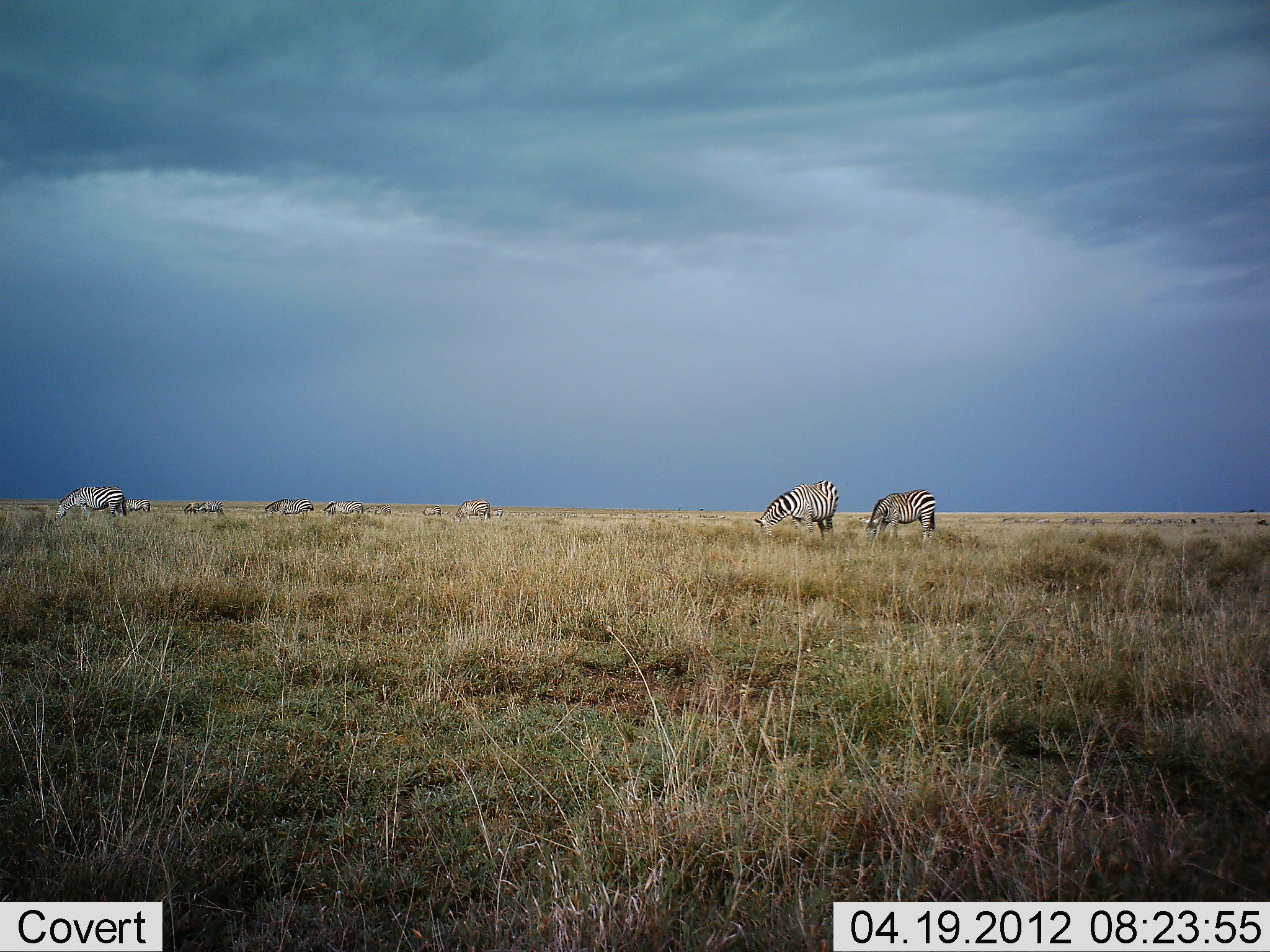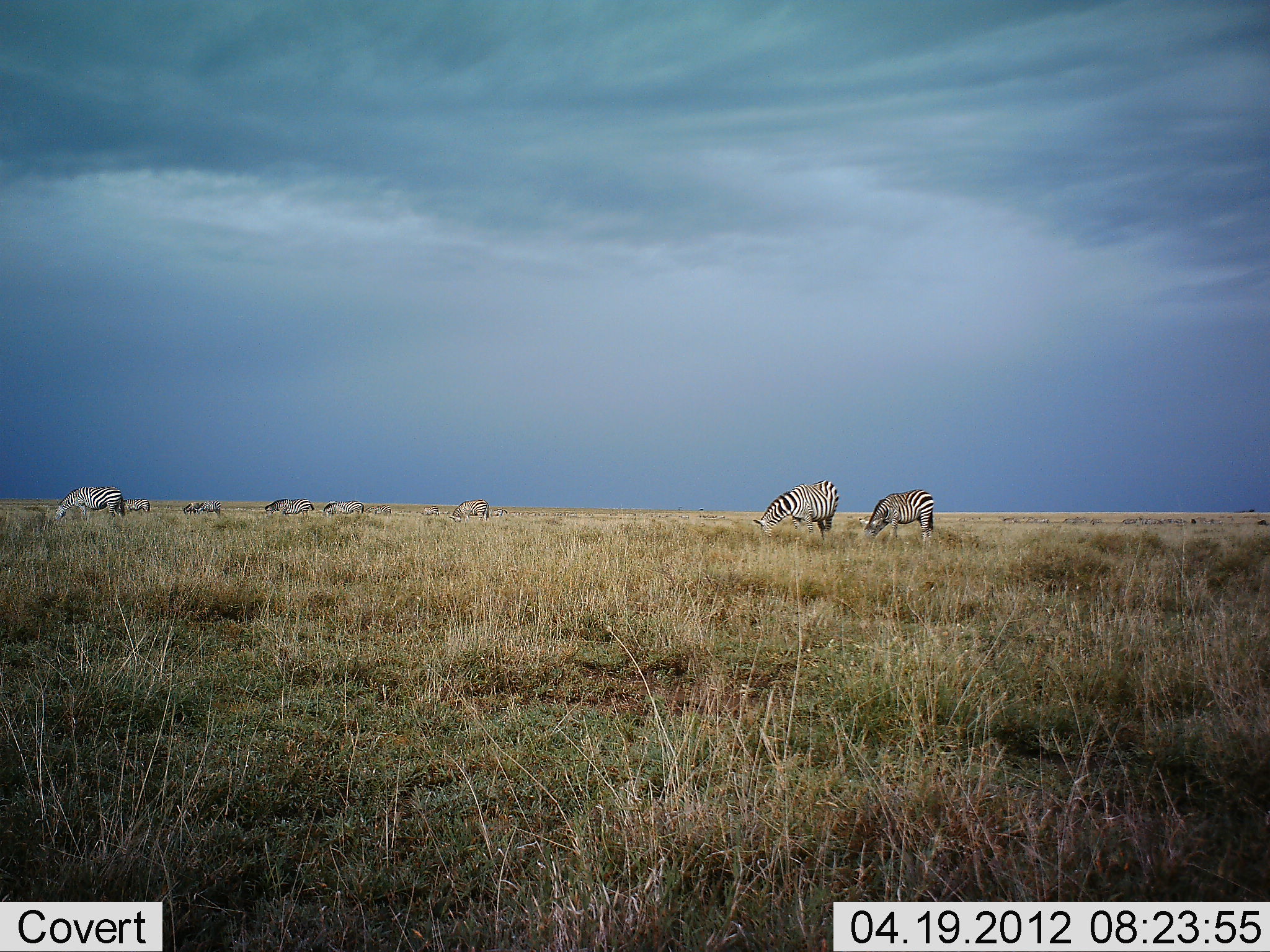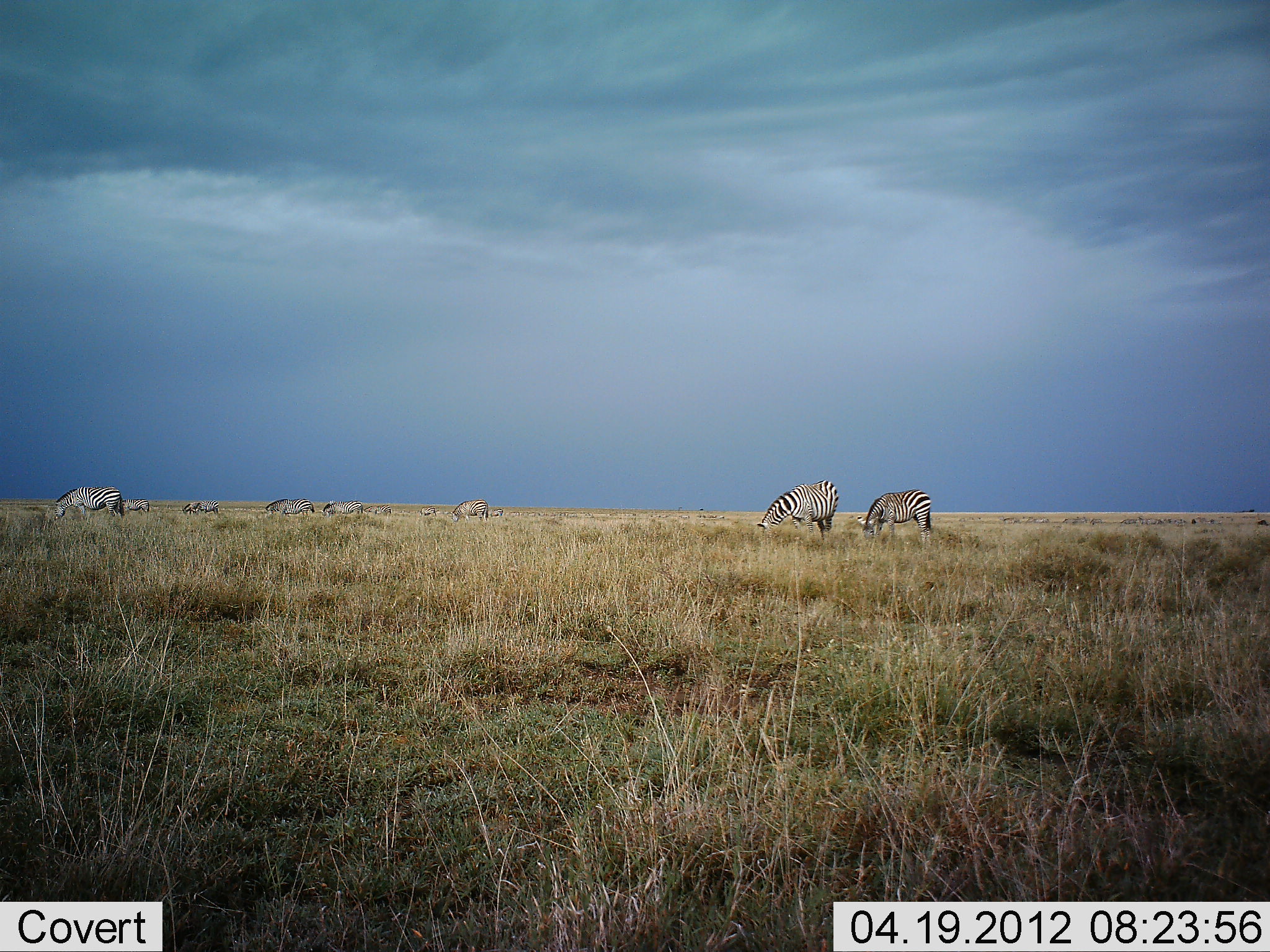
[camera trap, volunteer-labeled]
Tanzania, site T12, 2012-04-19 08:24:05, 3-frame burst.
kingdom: Animalia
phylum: Chordata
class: Mammalia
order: Perissodactyla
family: Equidae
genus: Equus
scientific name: Equus quagga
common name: plains zebra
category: zebra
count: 10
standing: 47%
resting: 0%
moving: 11%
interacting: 5%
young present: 0%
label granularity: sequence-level